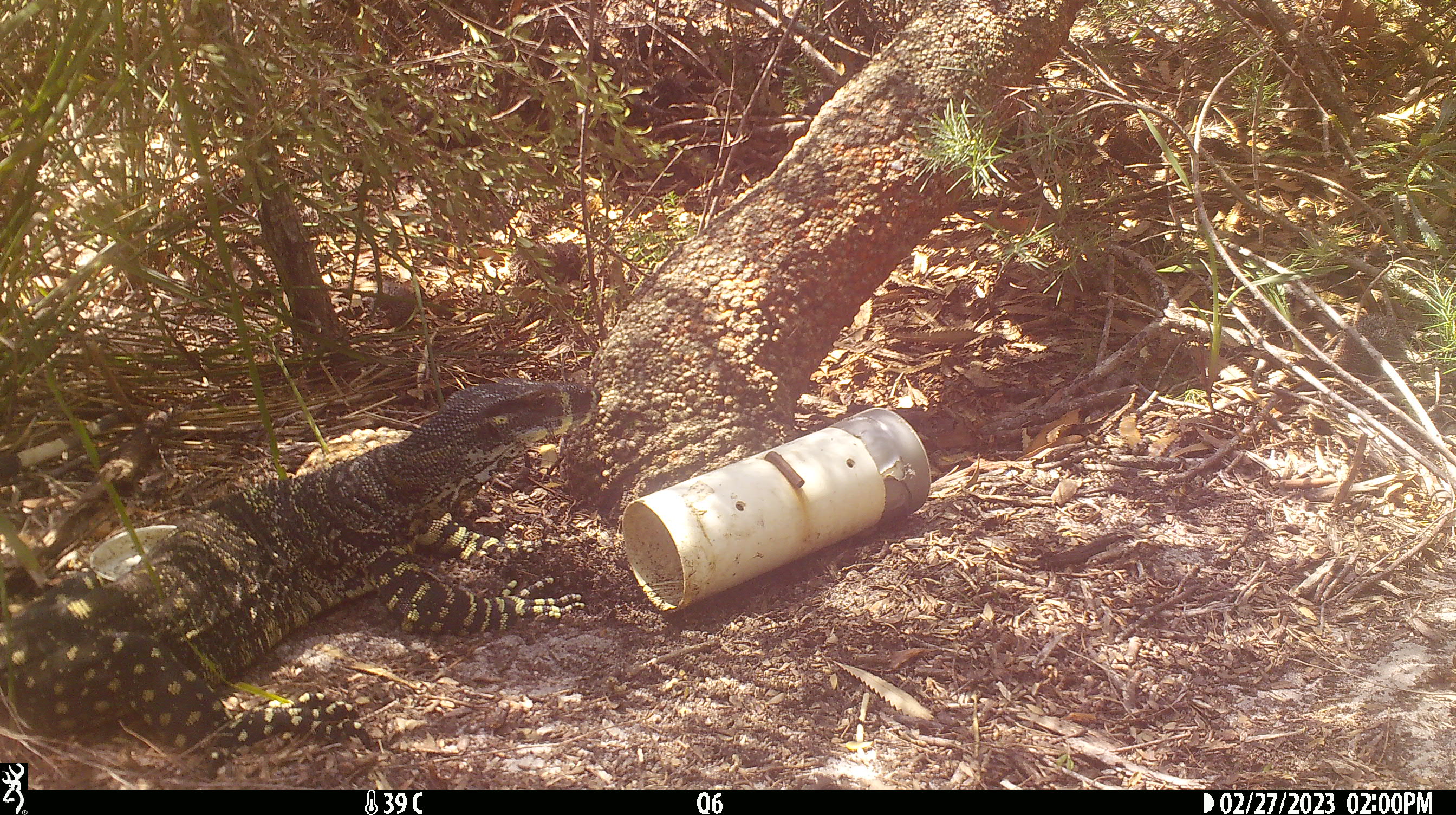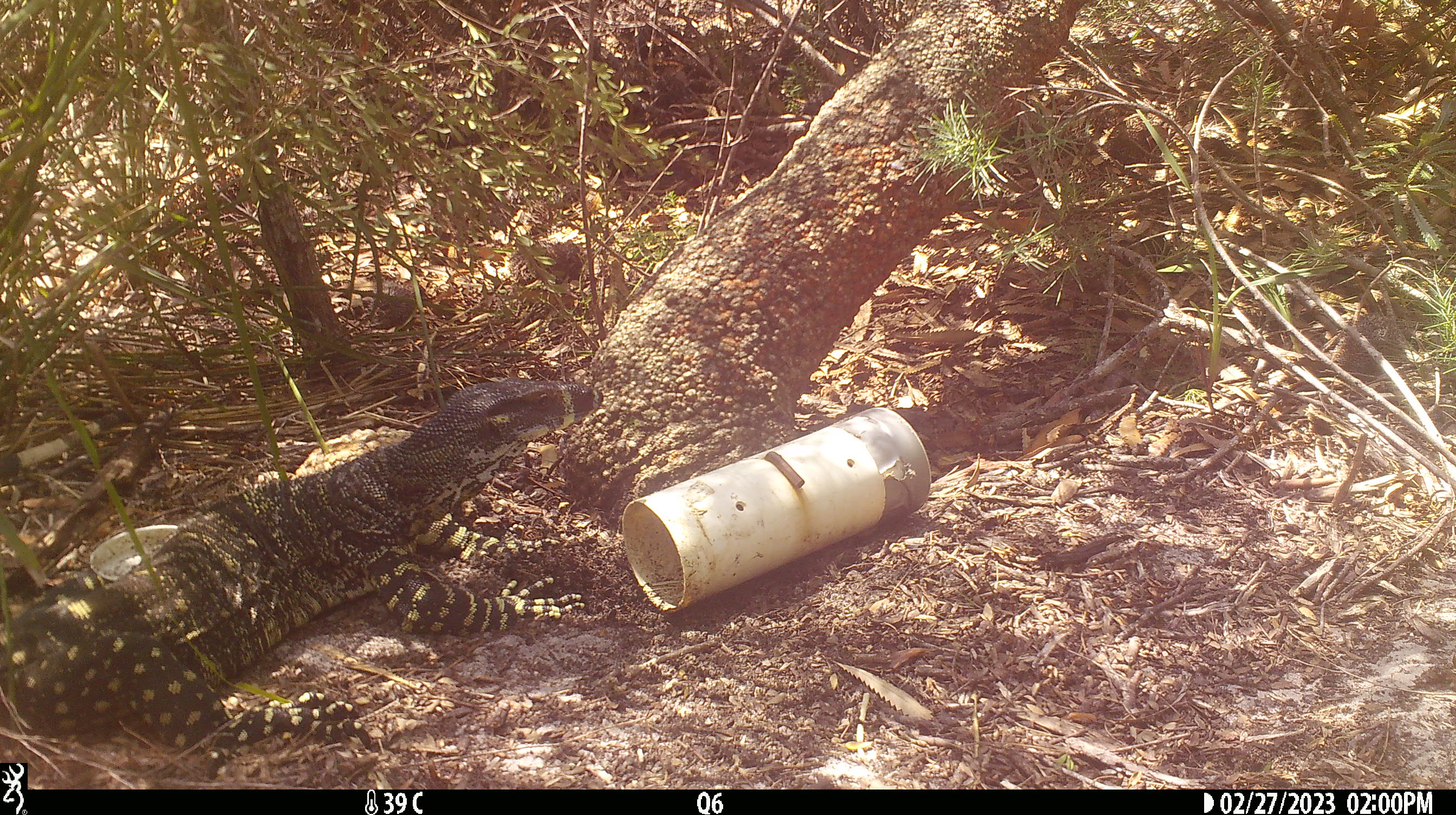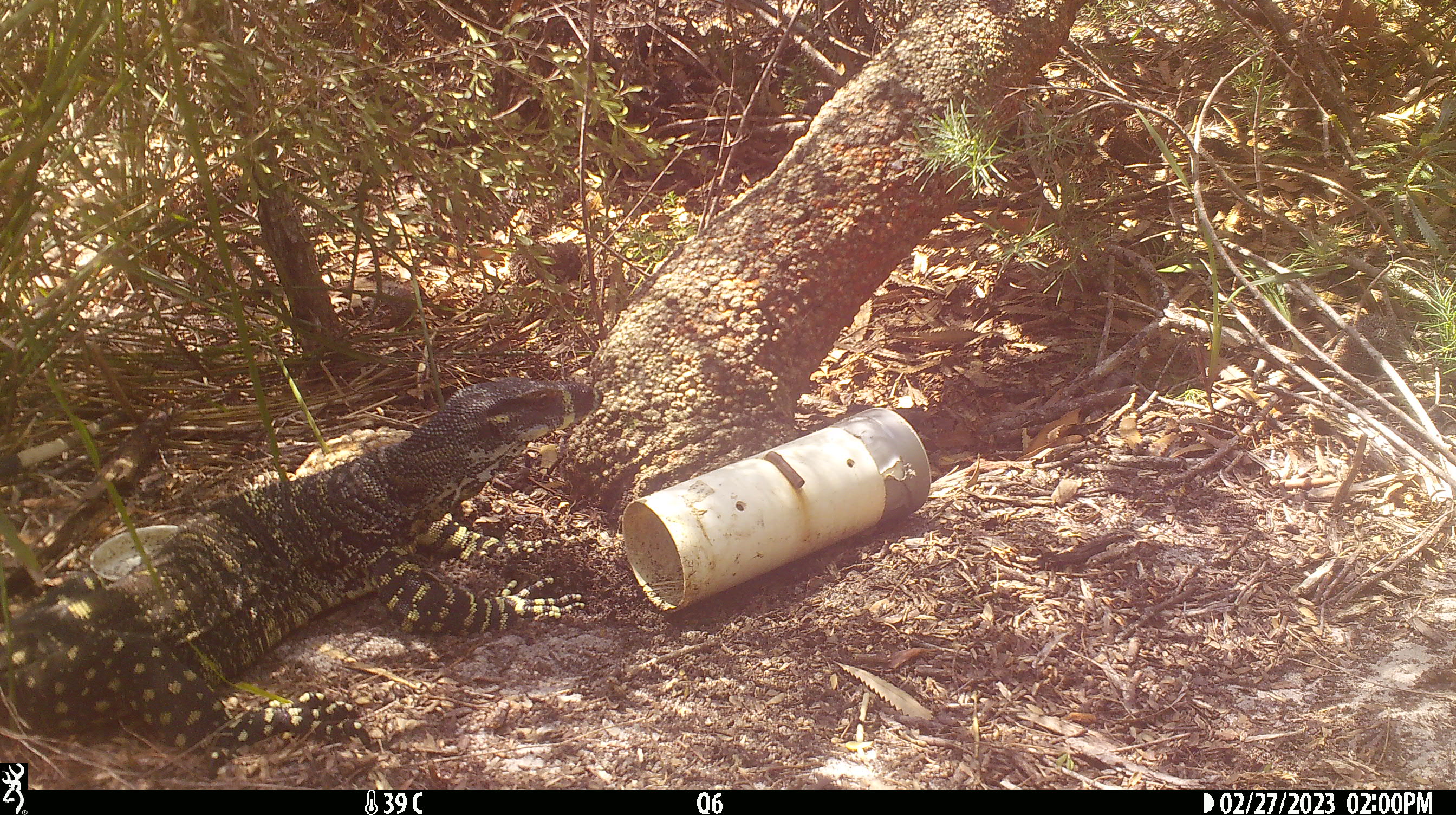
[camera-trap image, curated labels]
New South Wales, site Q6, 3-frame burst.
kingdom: Animalia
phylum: Chordata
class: Reptilia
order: Squamata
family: Varanidae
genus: Varanus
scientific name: Varanus varius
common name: lace monitor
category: goanna